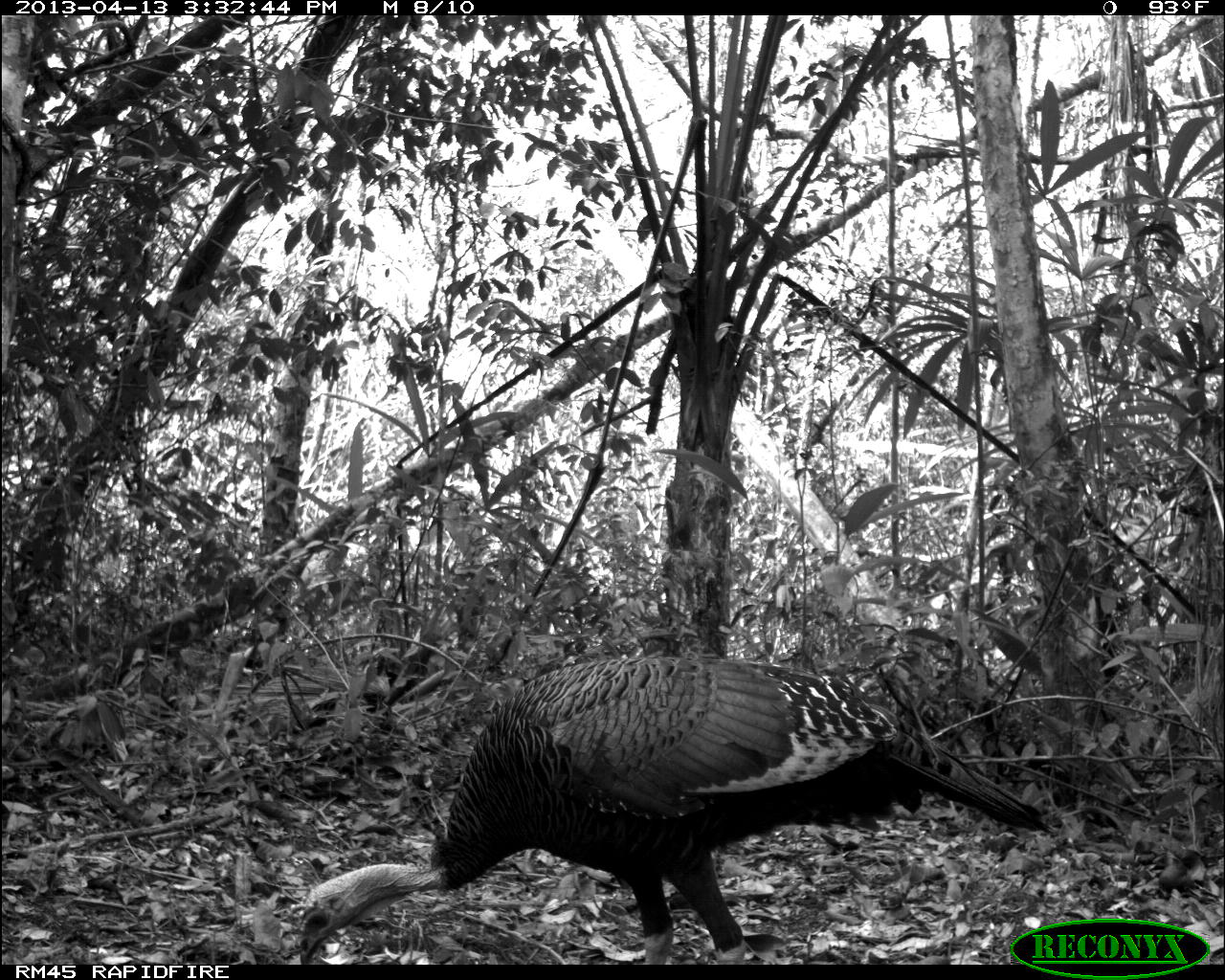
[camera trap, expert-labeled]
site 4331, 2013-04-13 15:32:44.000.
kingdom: Animalia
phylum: Chordata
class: Aves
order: Galliformes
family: Phasianidae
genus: Meleagris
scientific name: Meleagris ocellata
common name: ocellated turkey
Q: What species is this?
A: Meleagris ocellata (ocellated turkey).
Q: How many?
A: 1.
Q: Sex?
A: Male.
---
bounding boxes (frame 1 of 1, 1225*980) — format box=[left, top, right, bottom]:
meleagris ocellata: box=[292, 650, 1055, 959]